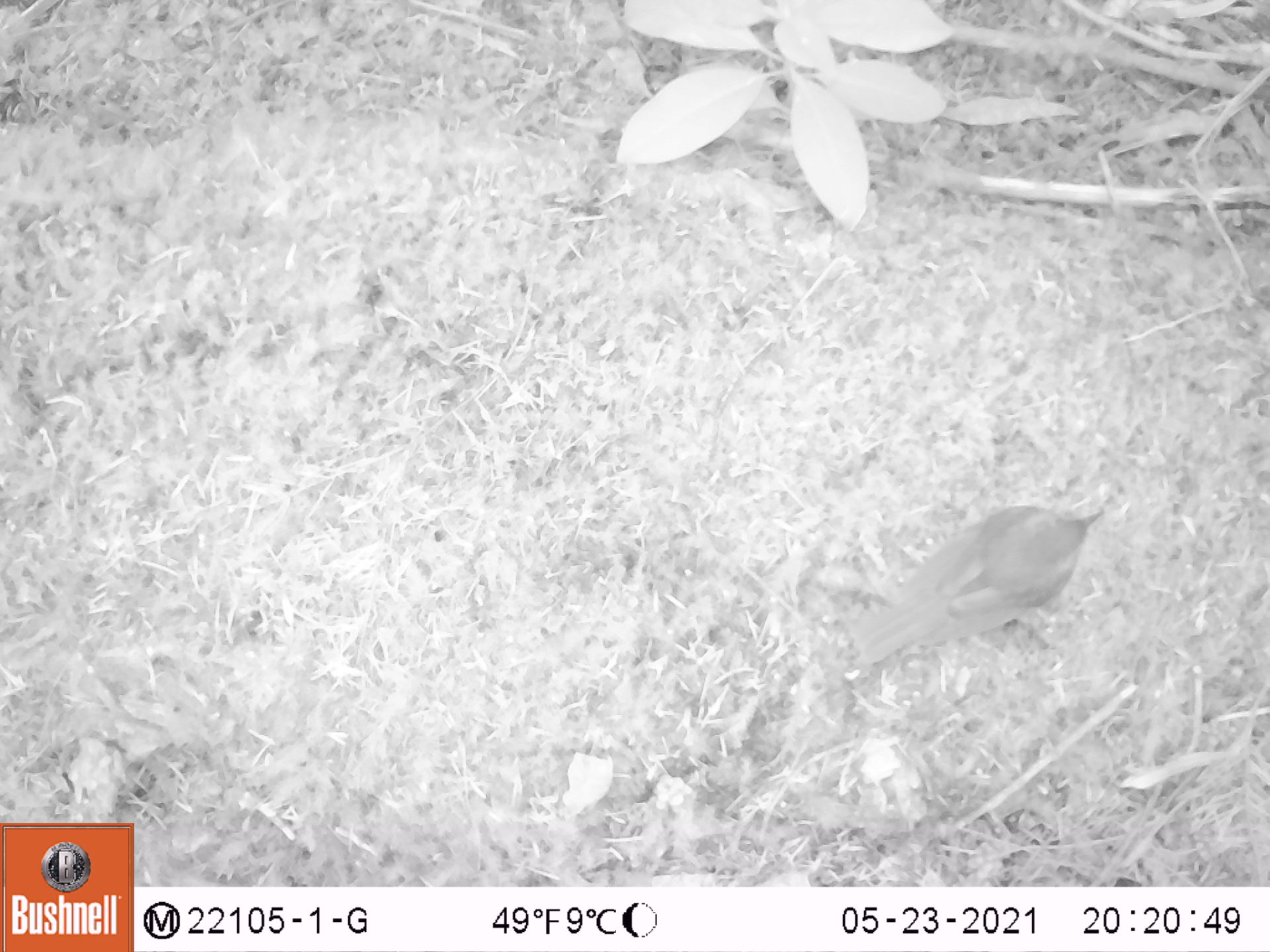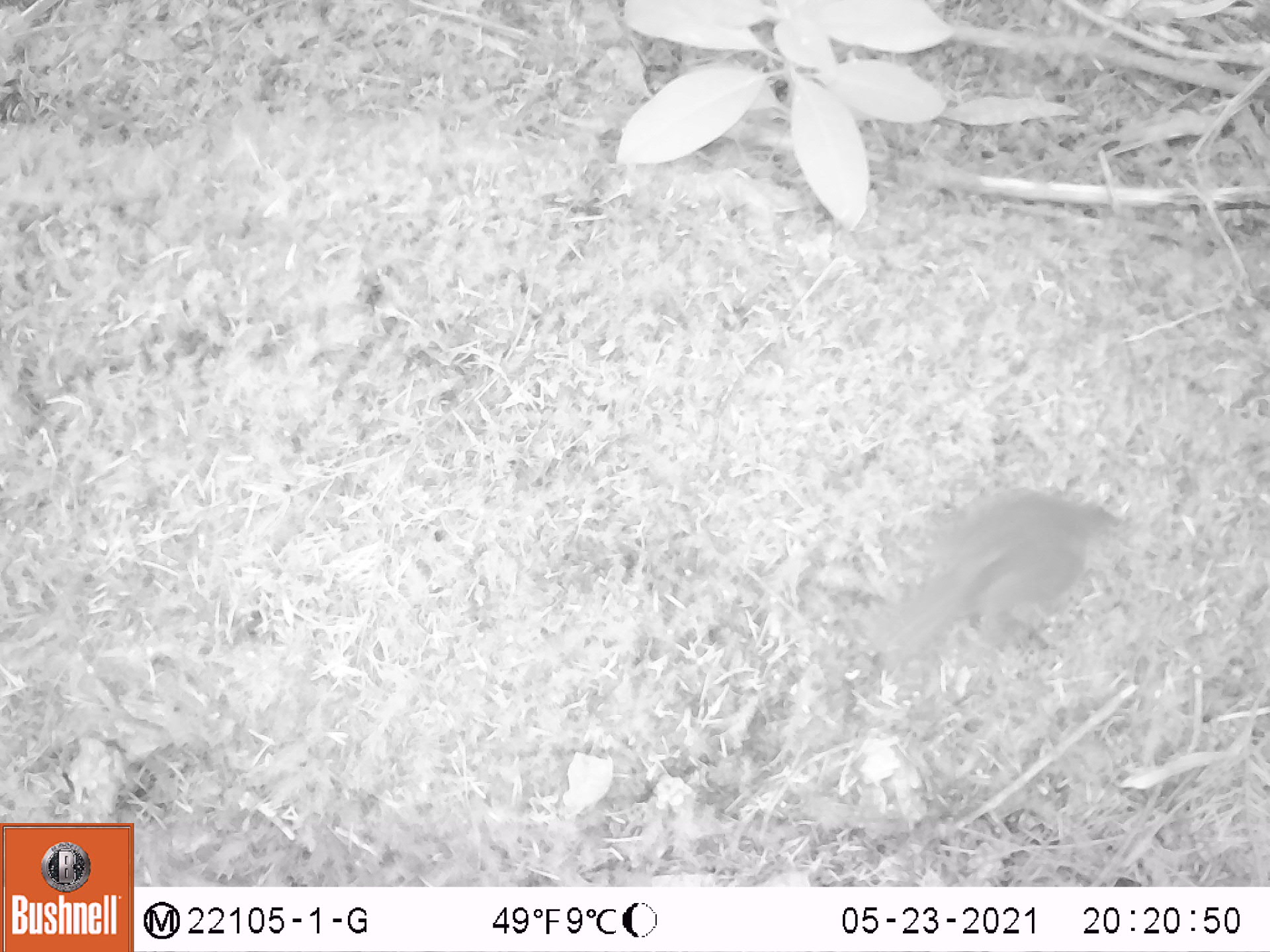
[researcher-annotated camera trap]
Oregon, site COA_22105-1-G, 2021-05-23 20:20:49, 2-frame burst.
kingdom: Animalia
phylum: Chordata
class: Aves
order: Passeriformes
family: Turdidae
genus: Catharus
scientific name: Catharus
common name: brown thrushes and nightingale-thrushes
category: catharus species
Catharus species (brown thrushes and nightingale-thrushes) (Catharus).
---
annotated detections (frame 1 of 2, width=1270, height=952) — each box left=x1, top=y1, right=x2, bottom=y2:
catharus species: left=824, top=466, right=1124, bottom=686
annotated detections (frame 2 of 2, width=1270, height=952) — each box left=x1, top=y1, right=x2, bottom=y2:
catharus species: left=844, top=455, right=1157, bottom=700